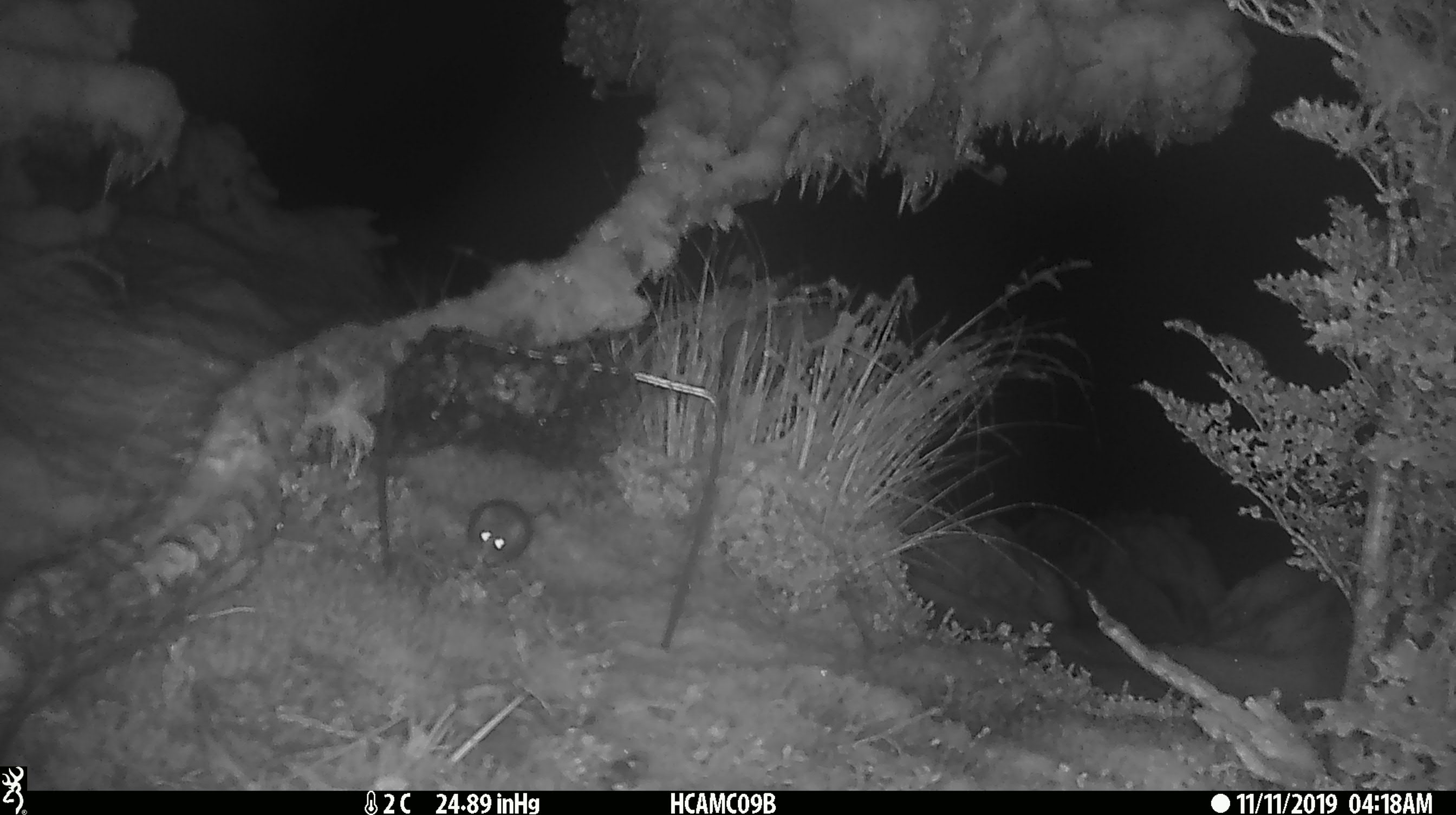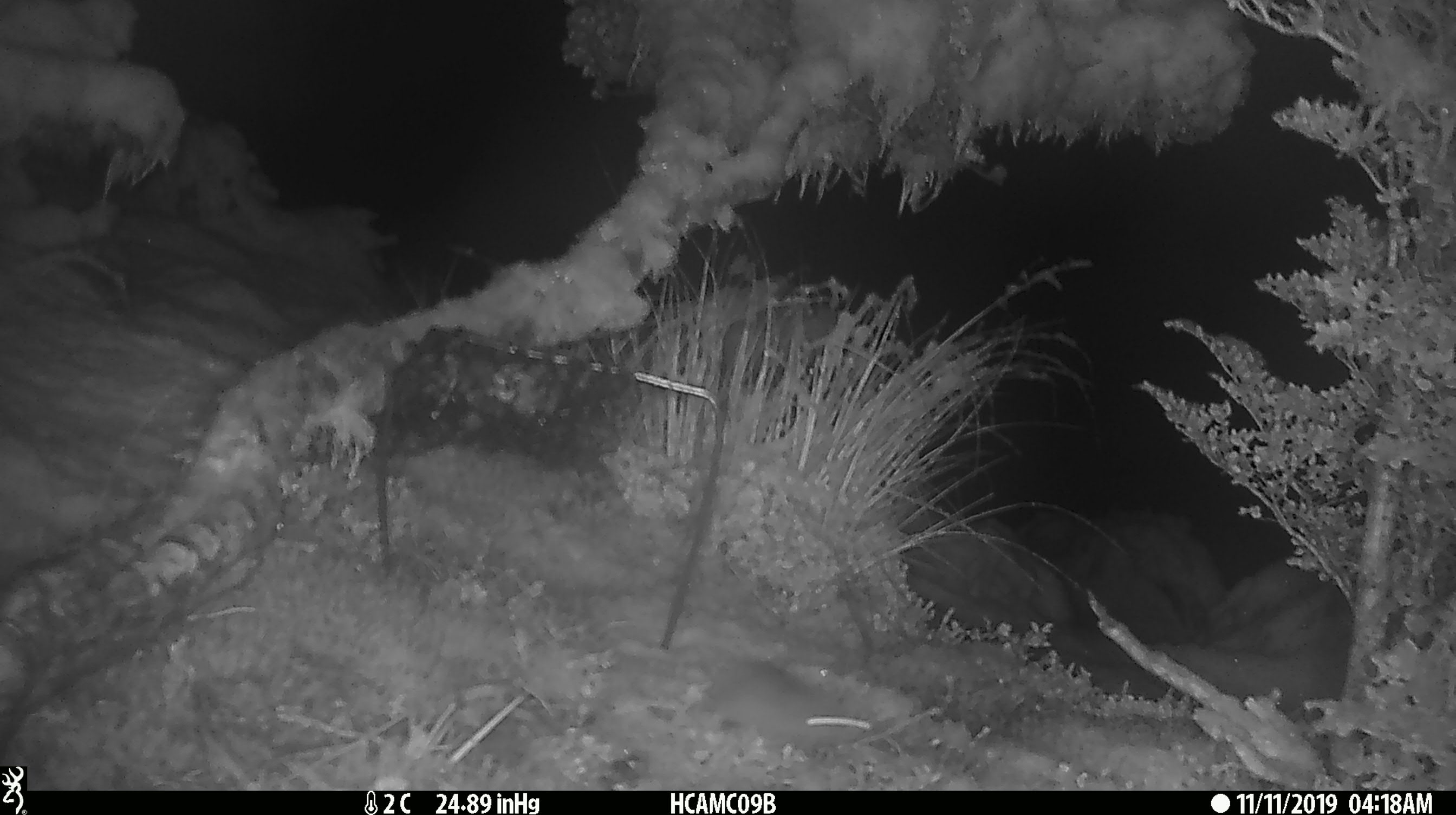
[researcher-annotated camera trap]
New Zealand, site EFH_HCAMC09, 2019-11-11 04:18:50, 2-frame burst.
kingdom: Animalia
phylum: Chordata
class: Mammalia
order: Rodentia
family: Muridae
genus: Mus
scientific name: Mus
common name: mouse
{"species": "mouse (Mus)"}